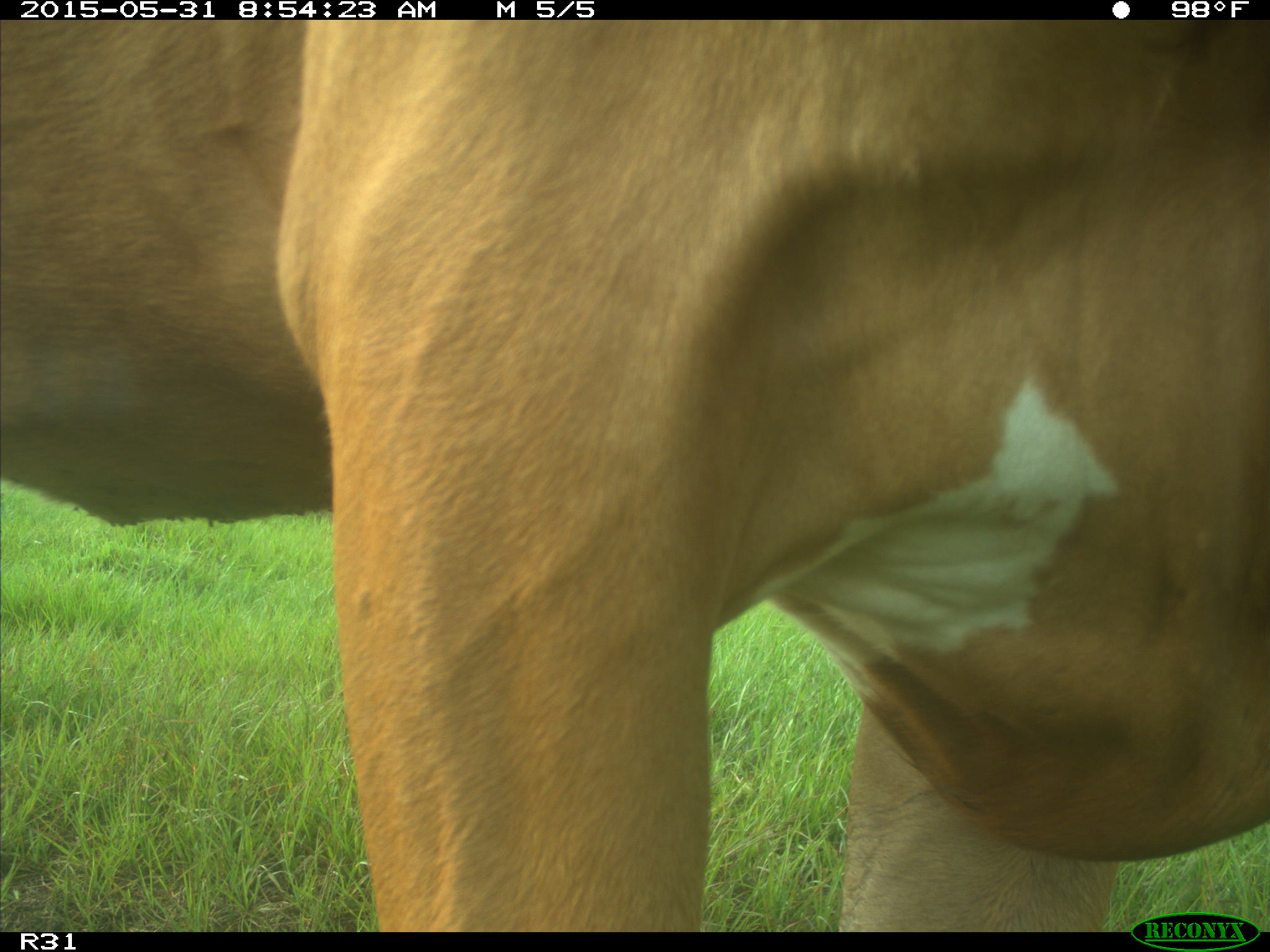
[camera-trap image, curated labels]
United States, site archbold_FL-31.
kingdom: Animalia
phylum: Chordata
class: Mammalia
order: Artiodactyla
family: Bovidae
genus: Bos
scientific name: Bos taurus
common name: domestic cow